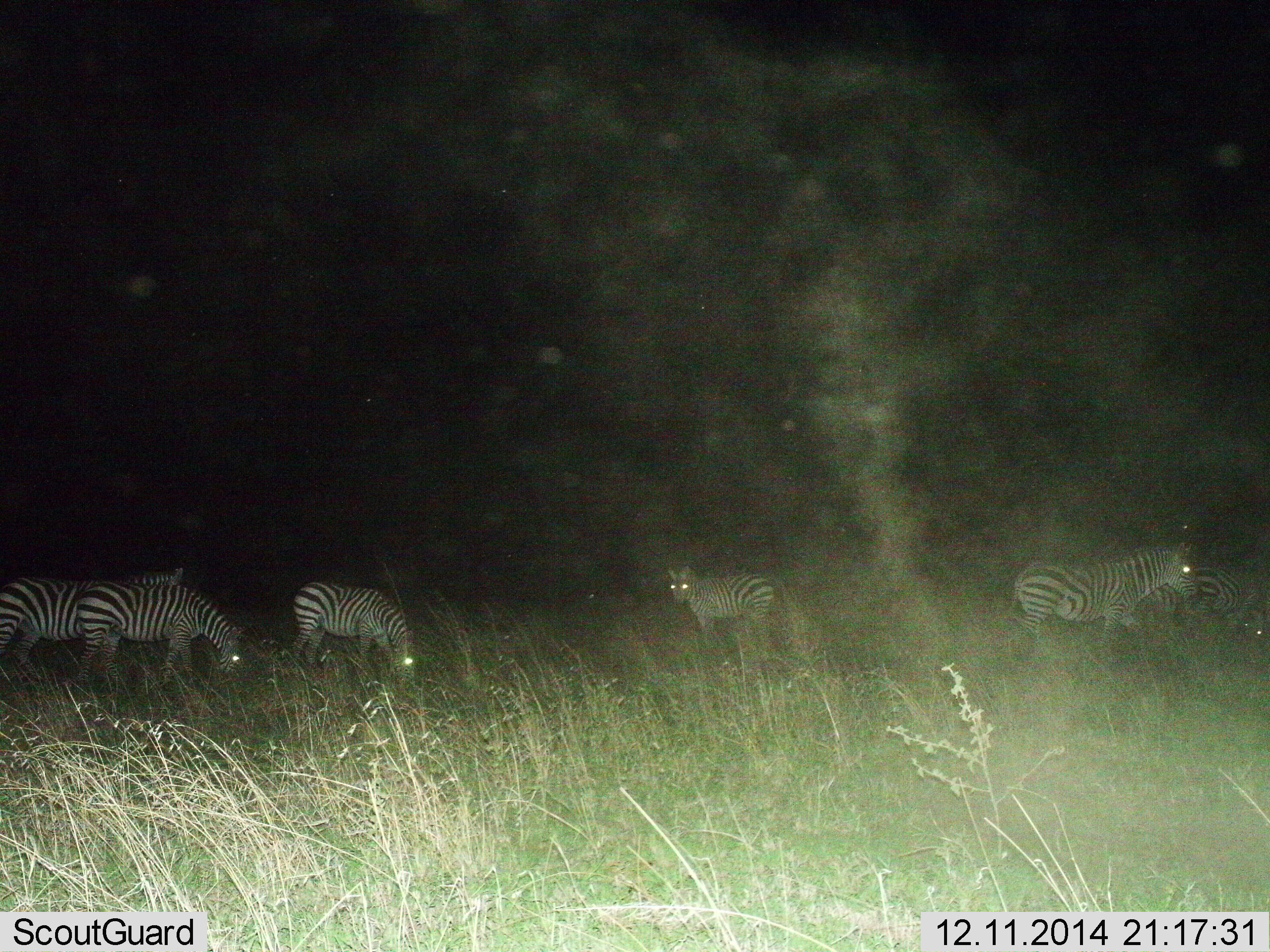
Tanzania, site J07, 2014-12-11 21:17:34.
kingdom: Animalia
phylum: Chordata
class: Mammalia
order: Perissodactyla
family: Equidae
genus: Equus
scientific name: Equus quagga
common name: plains zebra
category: zebra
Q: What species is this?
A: Zebra (plains zebra) (Equus quagga).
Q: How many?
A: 6.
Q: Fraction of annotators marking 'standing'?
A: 70%.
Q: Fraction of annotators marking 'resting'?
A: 10%.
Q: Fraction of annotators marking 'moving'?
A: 20%.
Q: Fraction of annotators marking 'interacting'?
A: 0%.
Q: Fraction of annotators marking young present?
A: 0%.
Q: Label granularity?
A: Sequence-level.